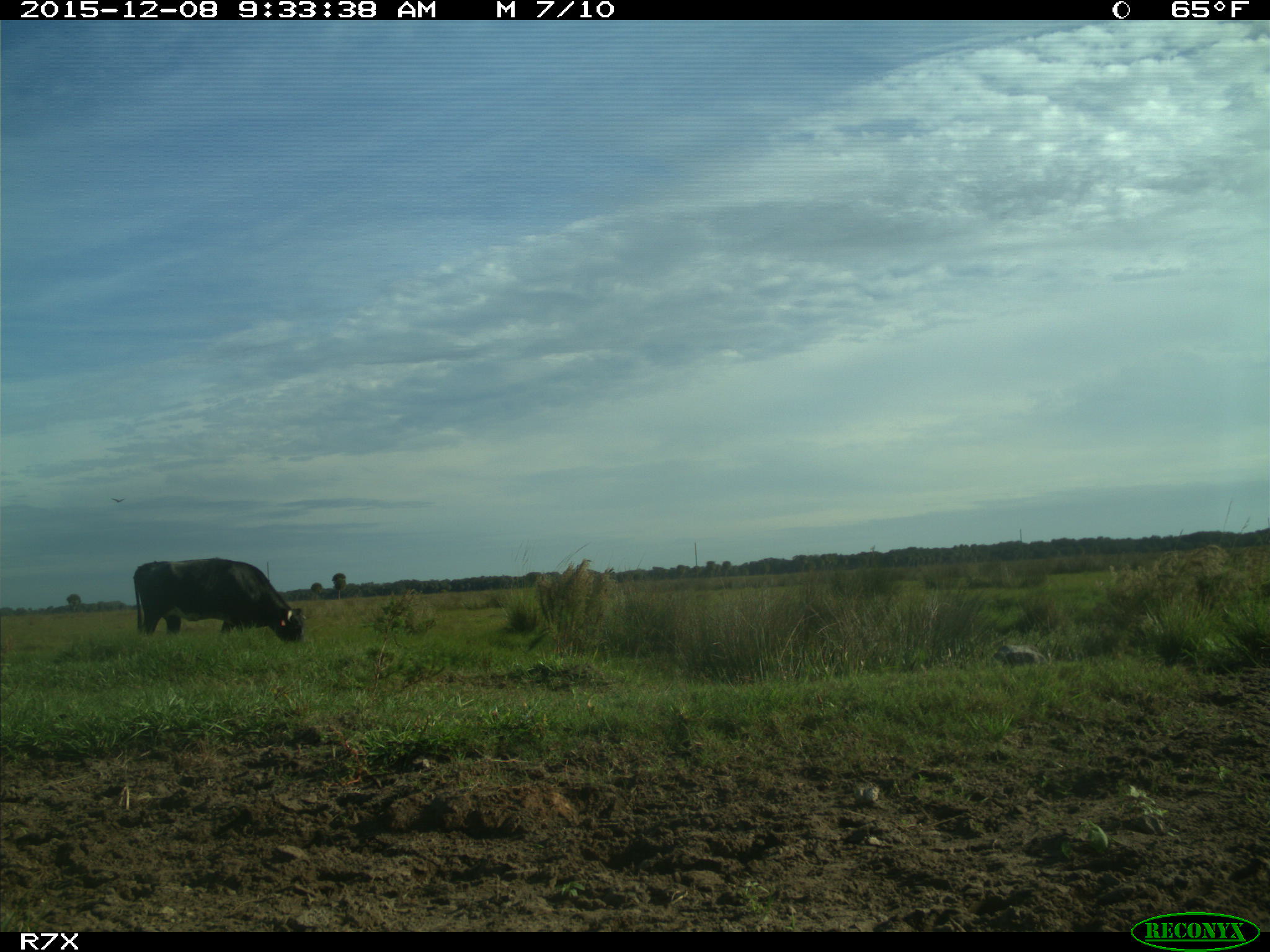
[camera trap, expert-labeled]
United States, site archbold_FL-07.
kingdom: Animalia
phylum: Chordata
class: Mammalia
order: Artiodactyla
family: Bovidae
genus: Bos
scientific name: Bos taurus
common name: domestic cow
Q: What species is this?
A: Bos taurus (domestic cow).